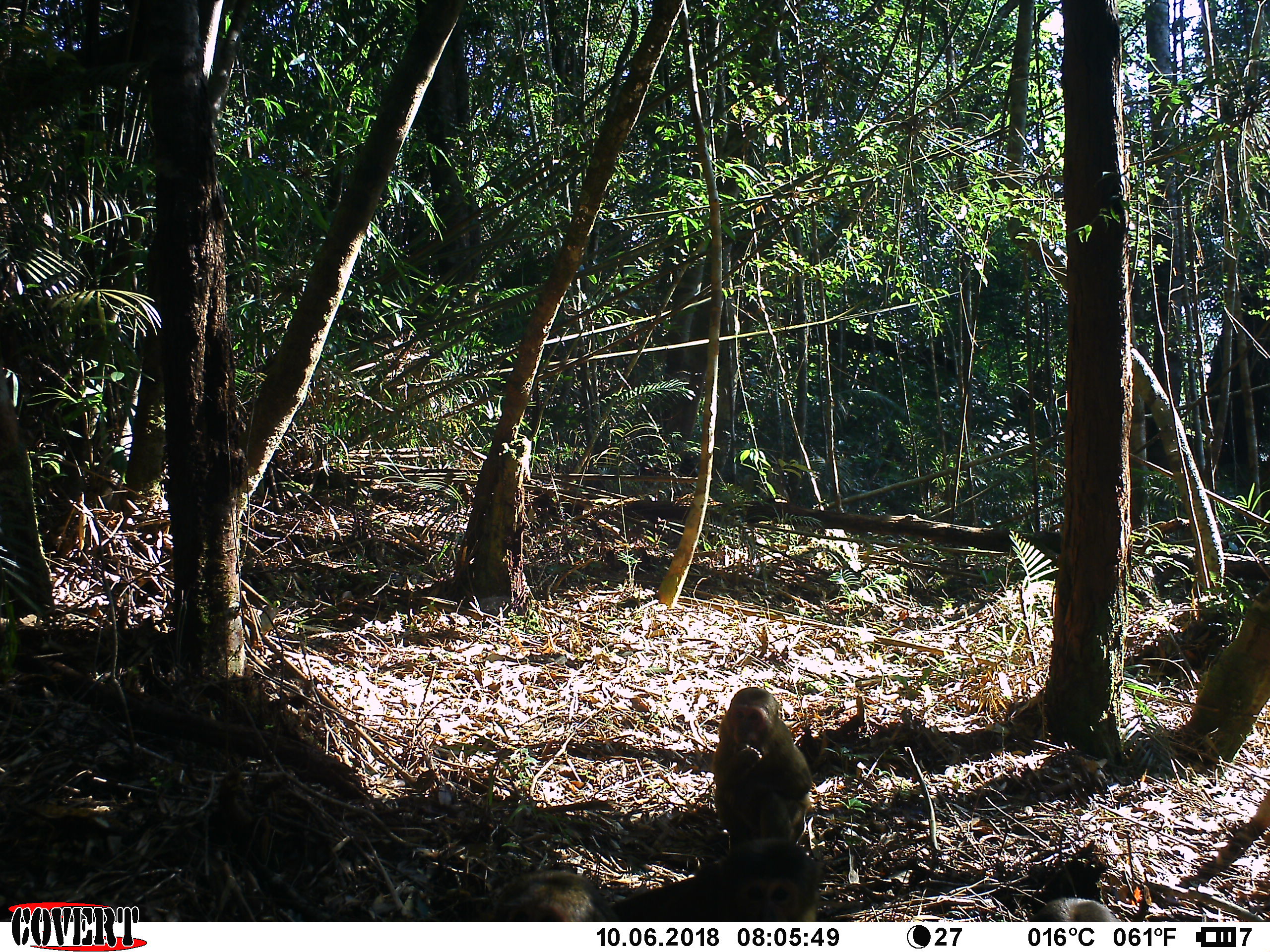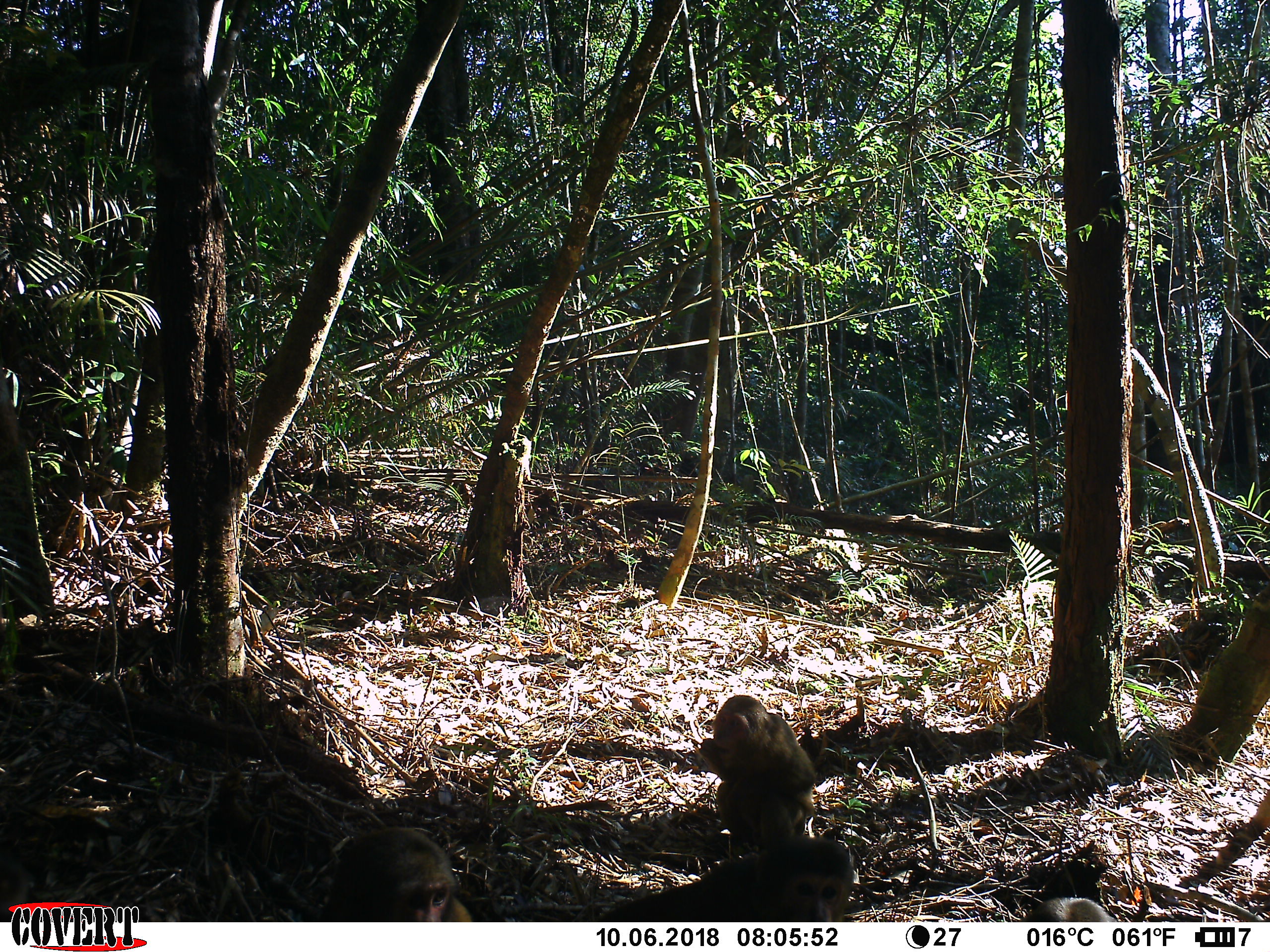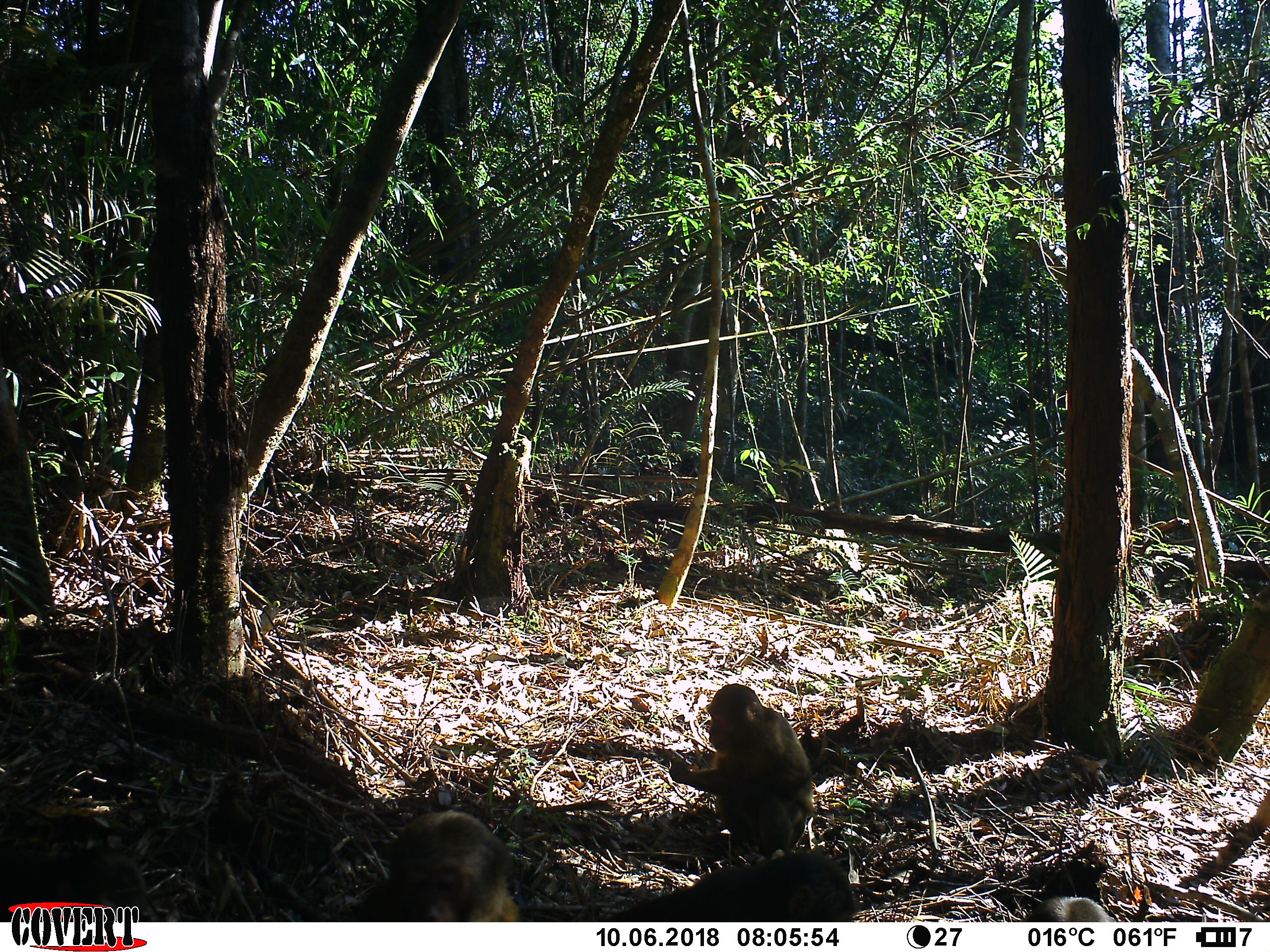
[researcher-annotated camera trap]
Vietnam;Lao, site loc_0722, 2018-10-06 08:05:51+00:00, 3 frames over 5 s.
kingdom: Animalia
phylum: Chordata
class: Mammalia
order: Primates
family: Cercopithecidae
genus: Macaca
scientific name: Macaca arctoides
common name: stump-tailed macaque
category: stump tailed macaque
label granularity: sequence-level